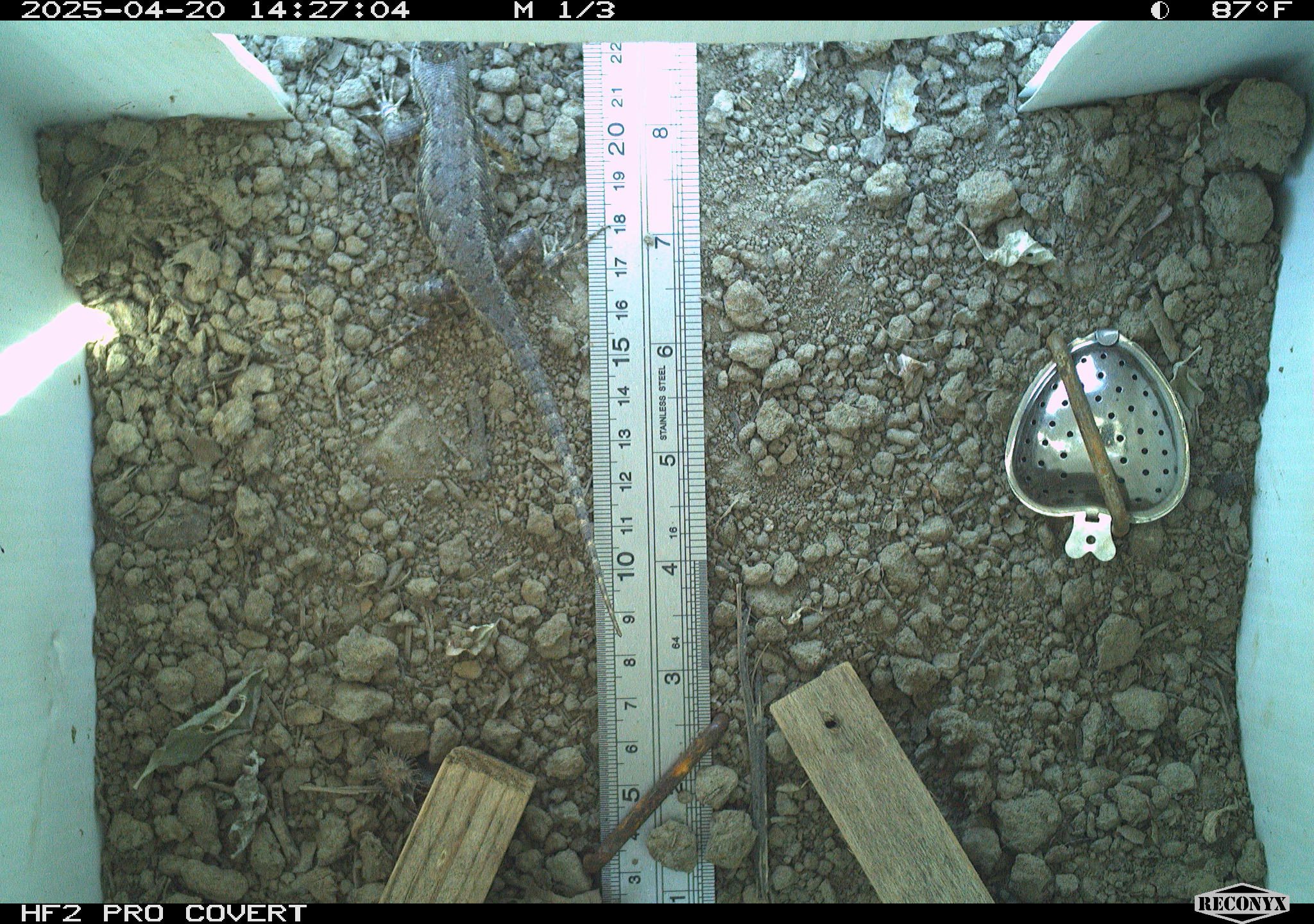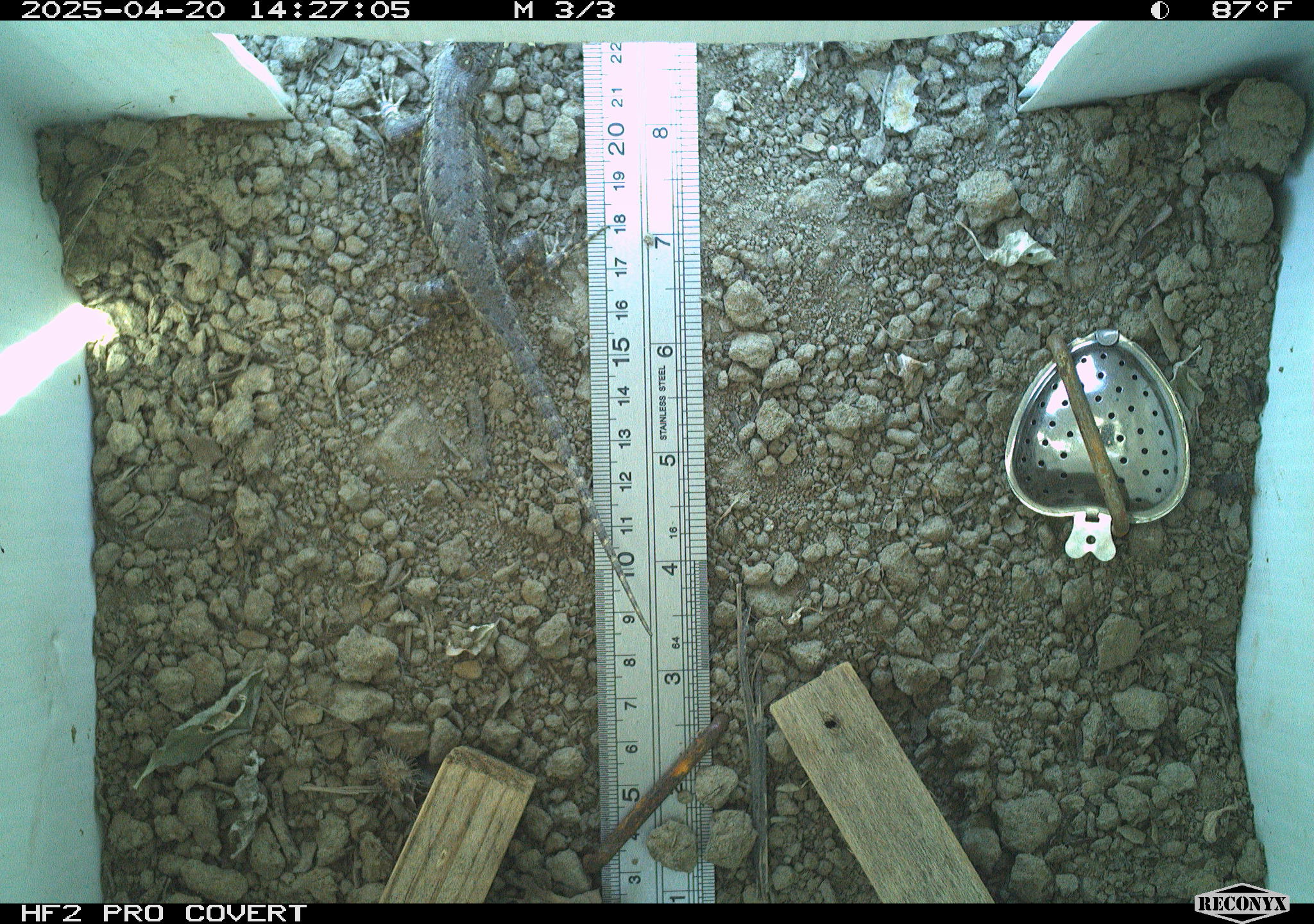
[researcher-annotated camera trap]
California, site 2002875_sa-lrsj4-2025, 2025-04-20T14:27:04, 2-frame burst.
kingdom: Animalia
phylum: Chordata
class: Reptilia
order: Squamata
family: Phrynosomatidae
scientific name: Phrynosomatidae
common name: north american spiny lizards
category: sceloporus/uta species